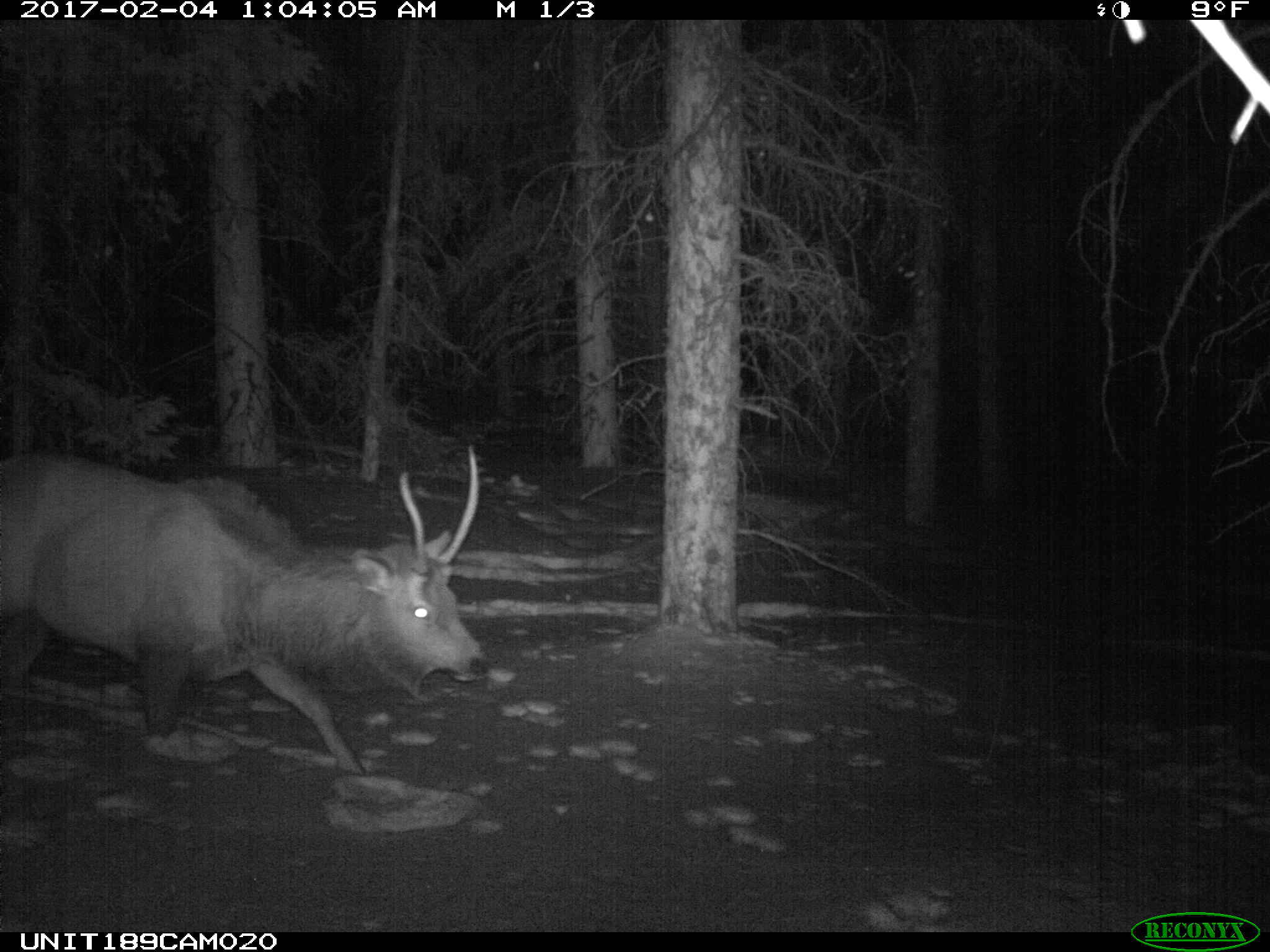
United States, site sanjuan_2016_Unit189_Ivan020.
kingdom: Animalia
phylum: Chordata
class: Mammalia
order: Artiodactyla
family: Cervidae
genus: Cervus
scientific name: Cervus elaphus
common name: red deer